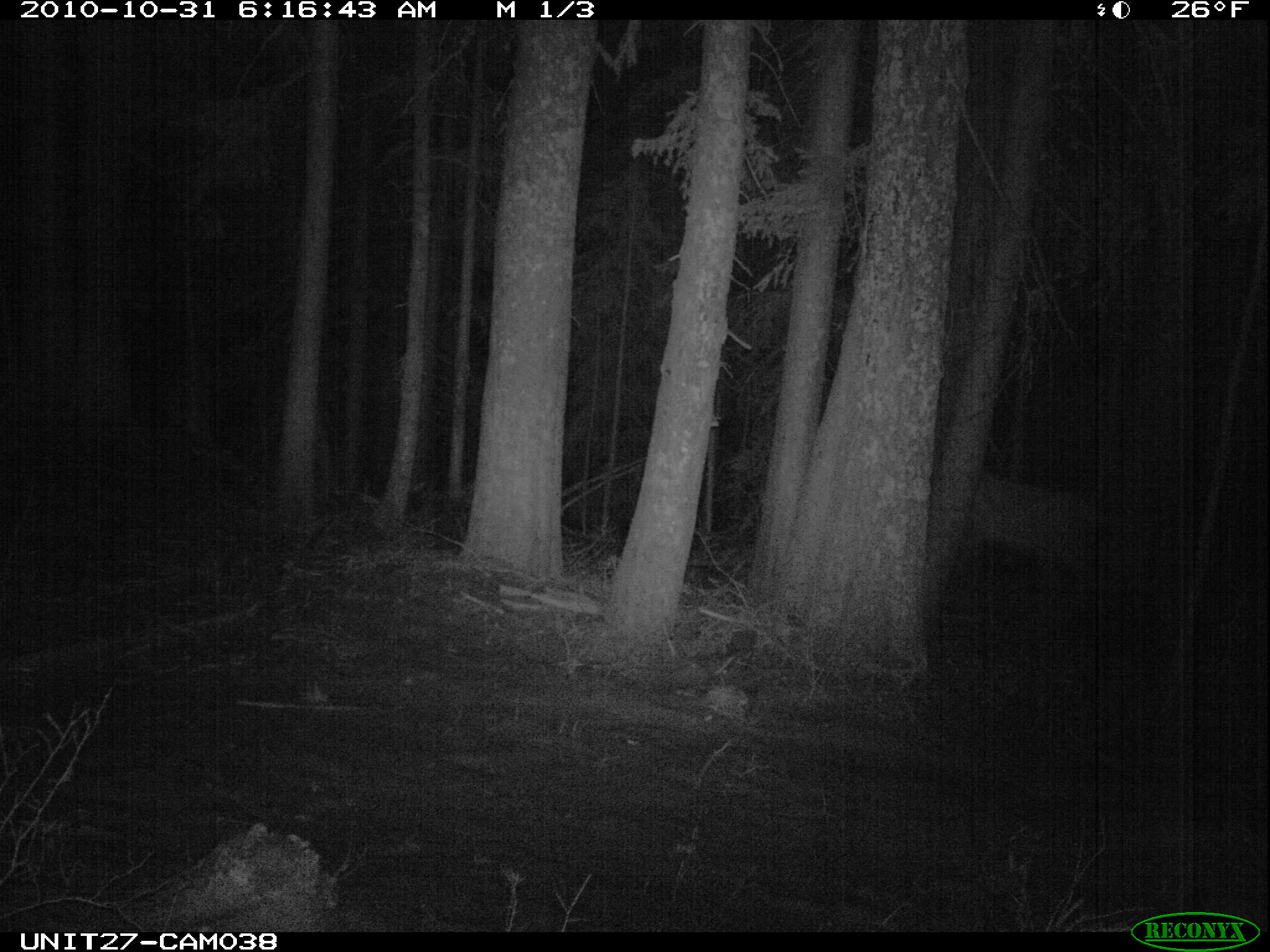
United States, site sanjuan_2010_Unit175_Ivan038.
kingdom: Animalia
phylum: Chordata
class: Mammalia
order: Artiodactyla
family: Cervidae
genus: Cervus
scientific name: Cervus elaphus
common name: red deer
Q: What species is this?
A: Cervus elaphus (red deer).